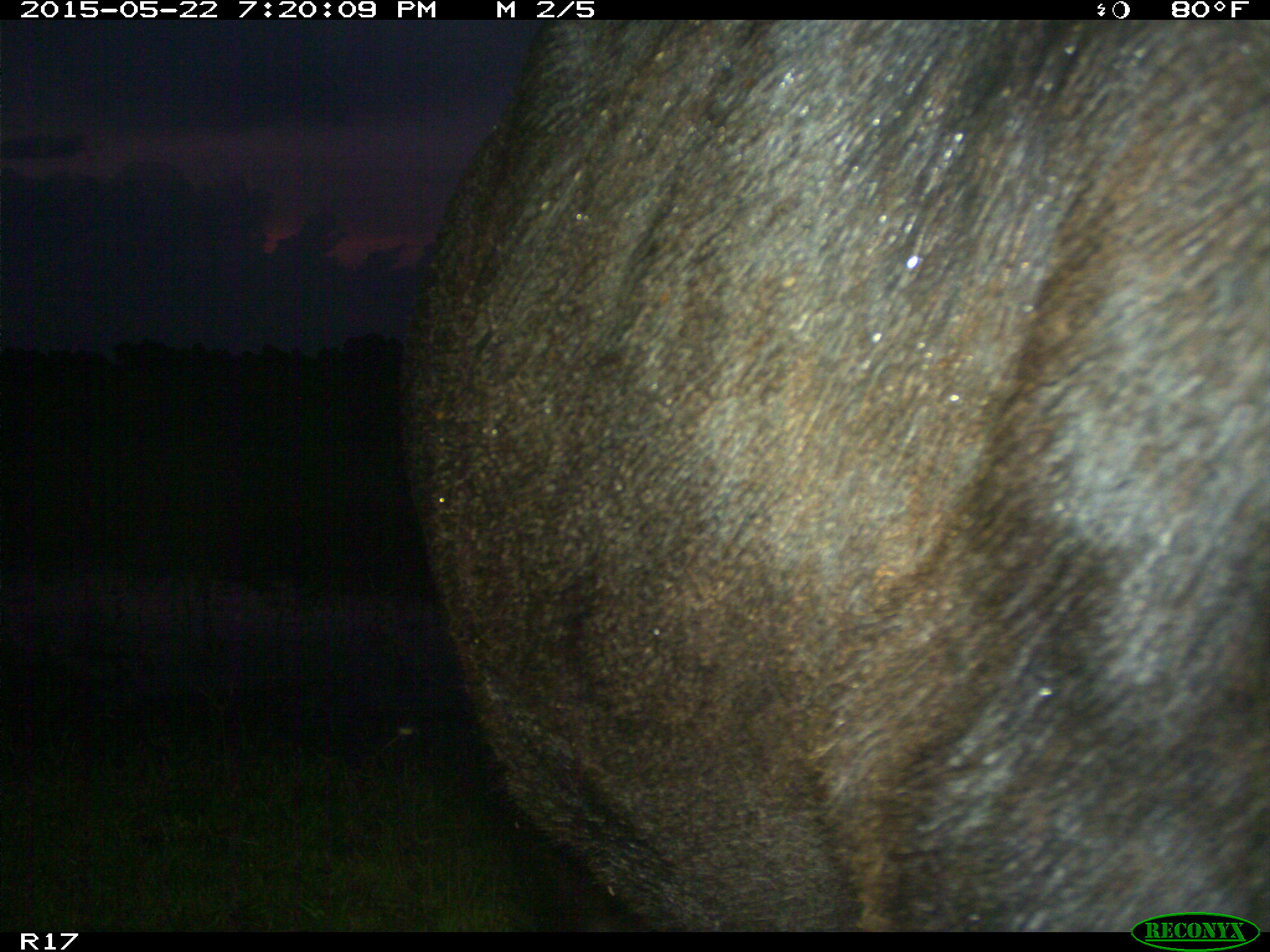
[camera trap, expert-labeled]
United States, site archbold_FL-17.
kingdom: Animalia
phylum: Chordata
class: Mammalia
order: Artiodactyla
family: Bovidae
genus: Bos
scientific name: Bos taurus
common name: domestic cow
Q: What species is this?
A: Bos taurus (domestic cow).